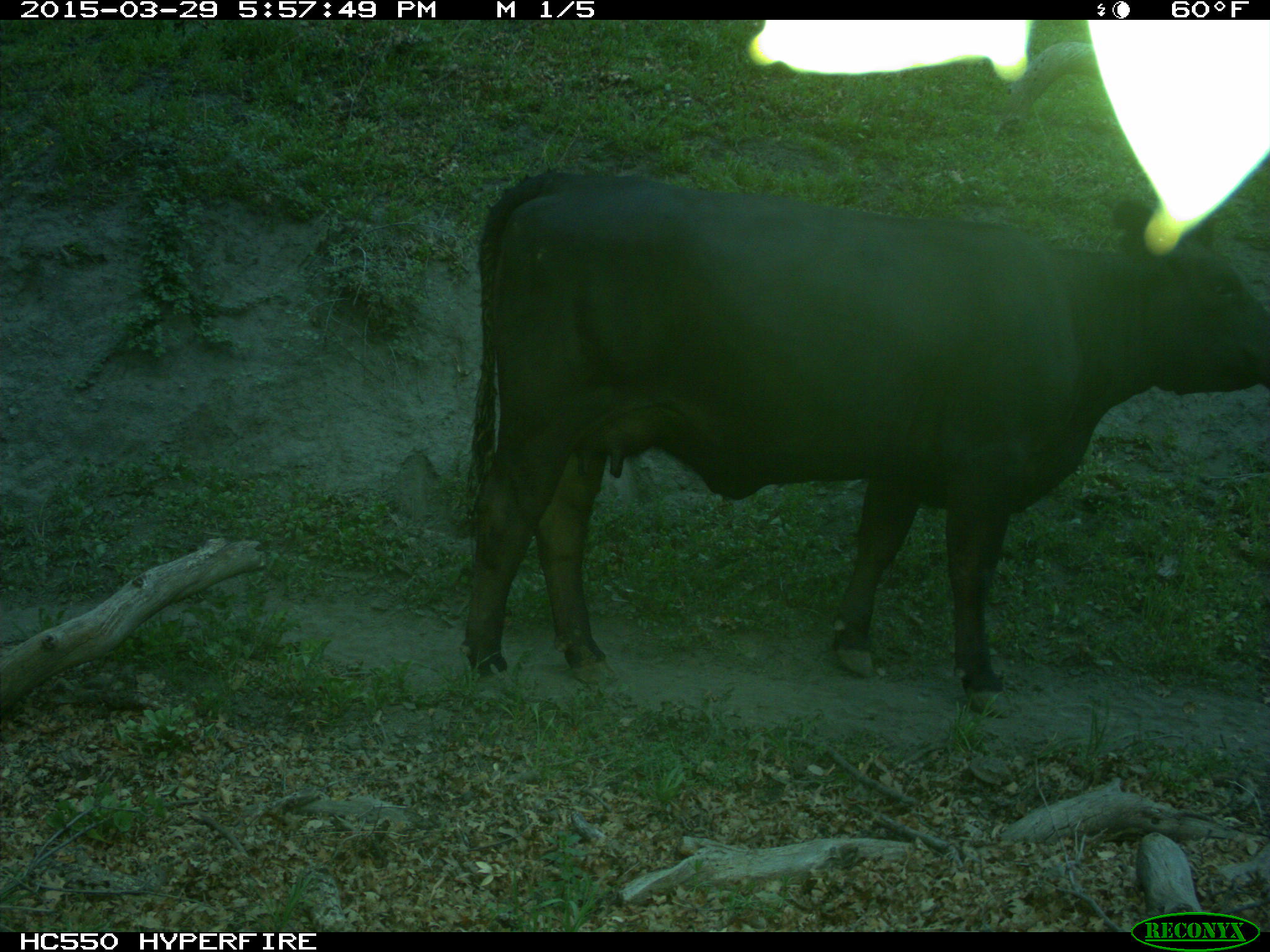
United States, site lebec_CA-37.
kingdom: Animalia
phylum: Chordata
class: Mammalia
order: Artiodactyla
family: Bovidae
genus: Bos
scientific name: Bos taurus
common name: domestic cow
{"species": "Bos taurus (domestic cow)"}